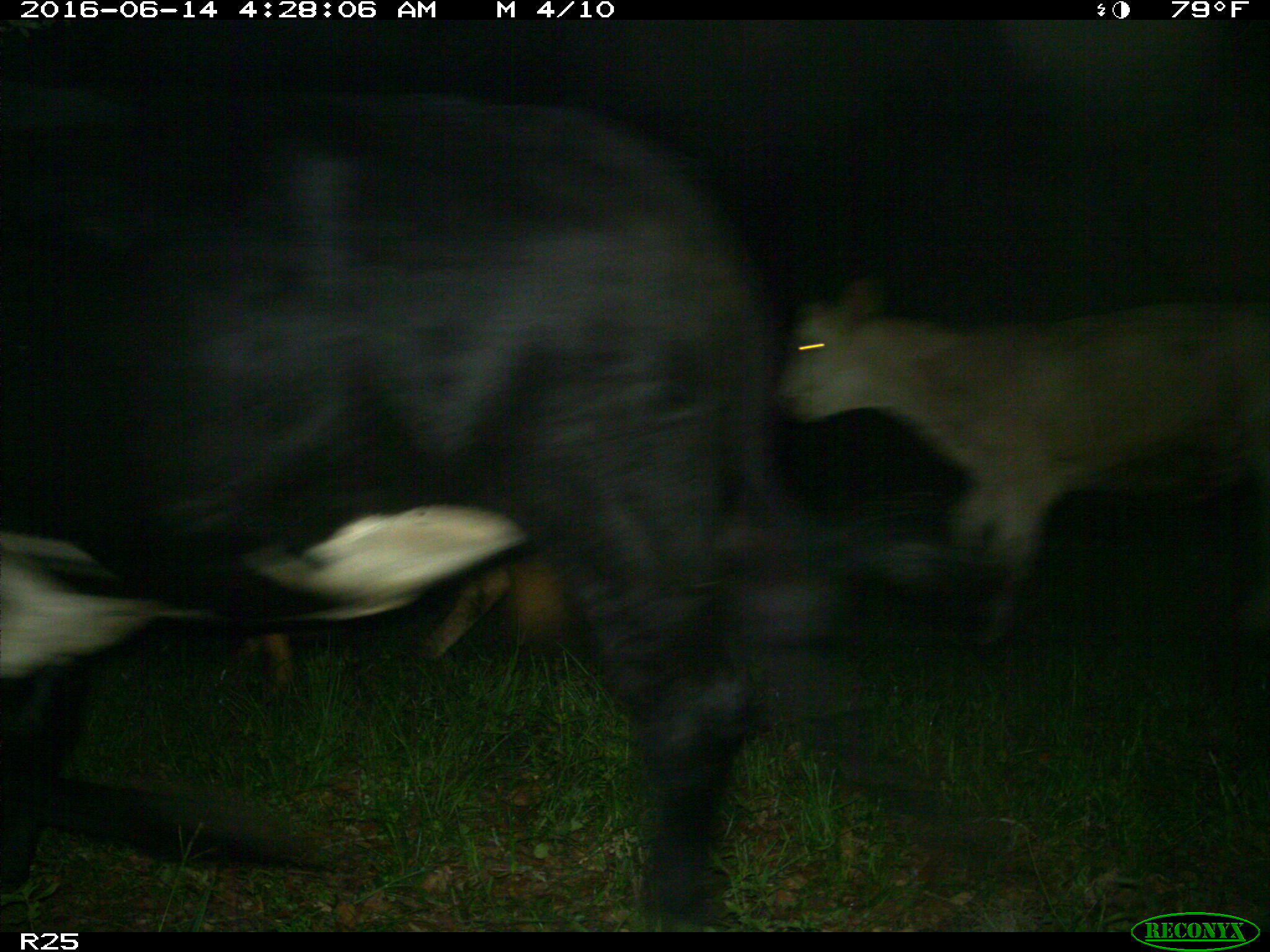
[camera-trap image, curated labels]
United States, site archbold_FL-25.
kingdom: Animalia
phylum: Chordata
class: Mammalia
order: Artiodactyla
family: Bovidae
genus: Bos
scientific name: Bos taurus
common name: domestic cow